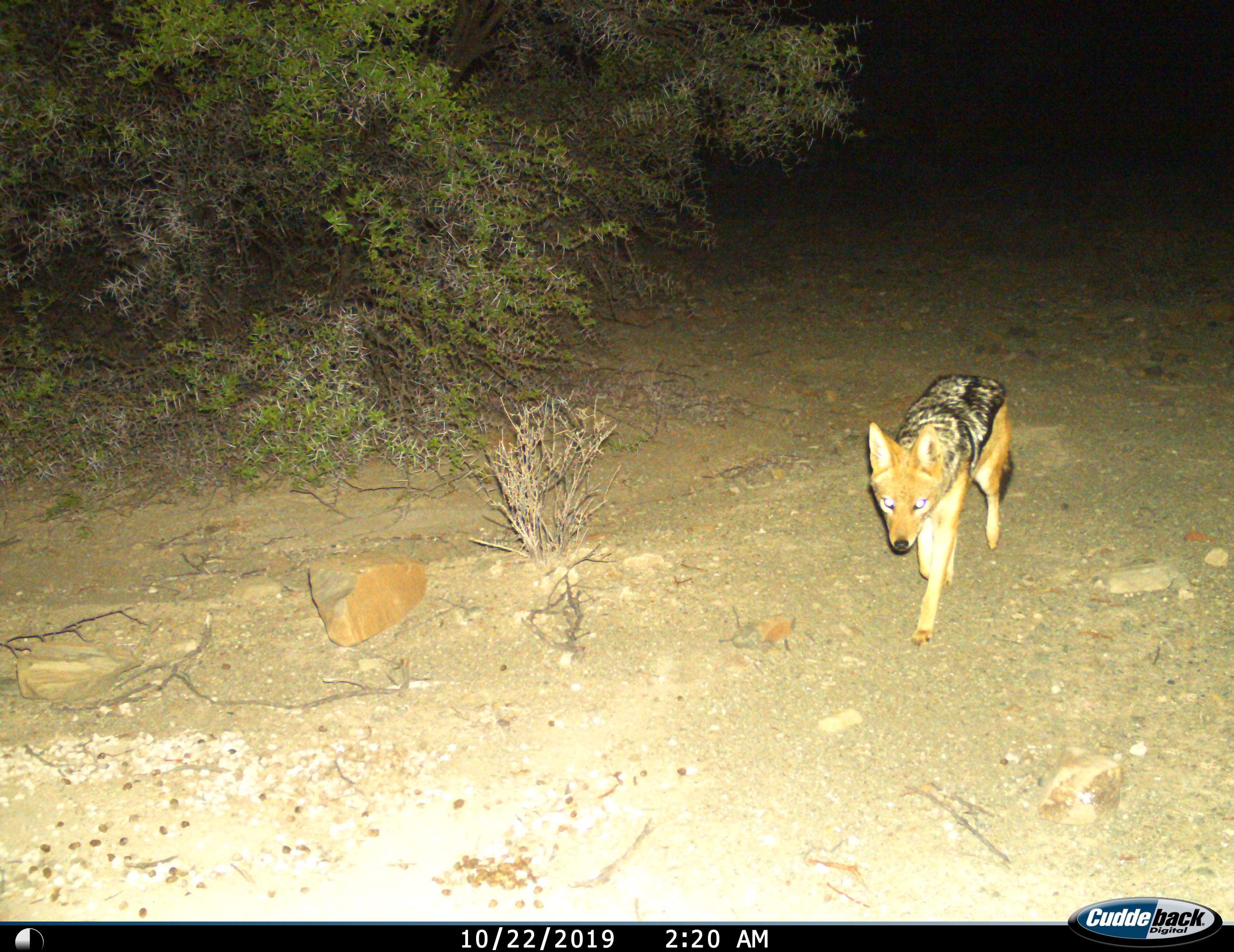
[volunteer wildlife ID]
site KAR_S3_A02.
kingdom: Animalia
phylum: Chordata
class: Mammalia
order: Carnivora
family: Canidae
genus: Lupulella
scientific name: Lupulella mesomelas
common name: black-backed jackal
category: jackalblackbacked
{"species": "jackalblackbacked (black-backed jackal) (Lupulella mesomelas)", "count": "1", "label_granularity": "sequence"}